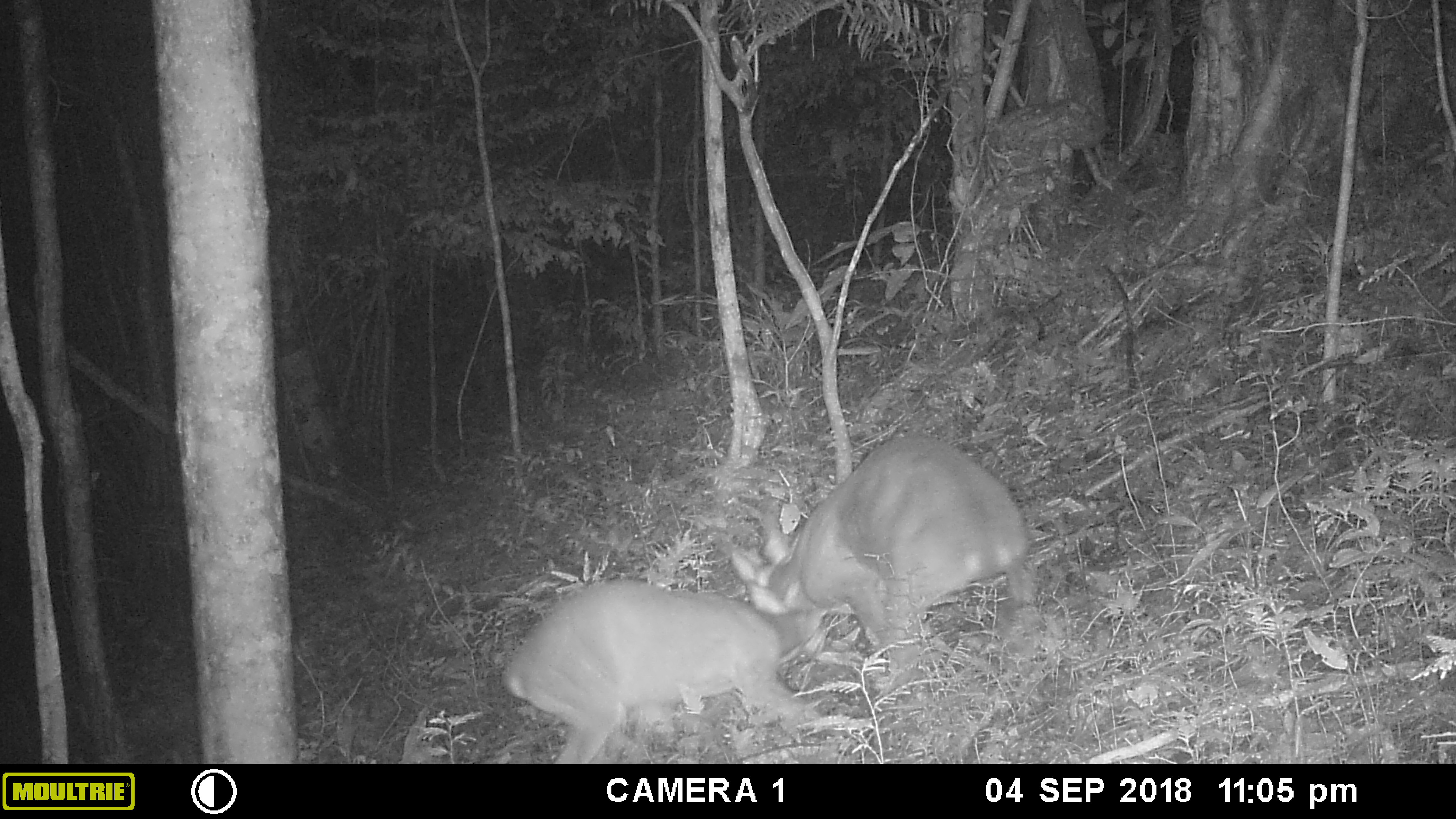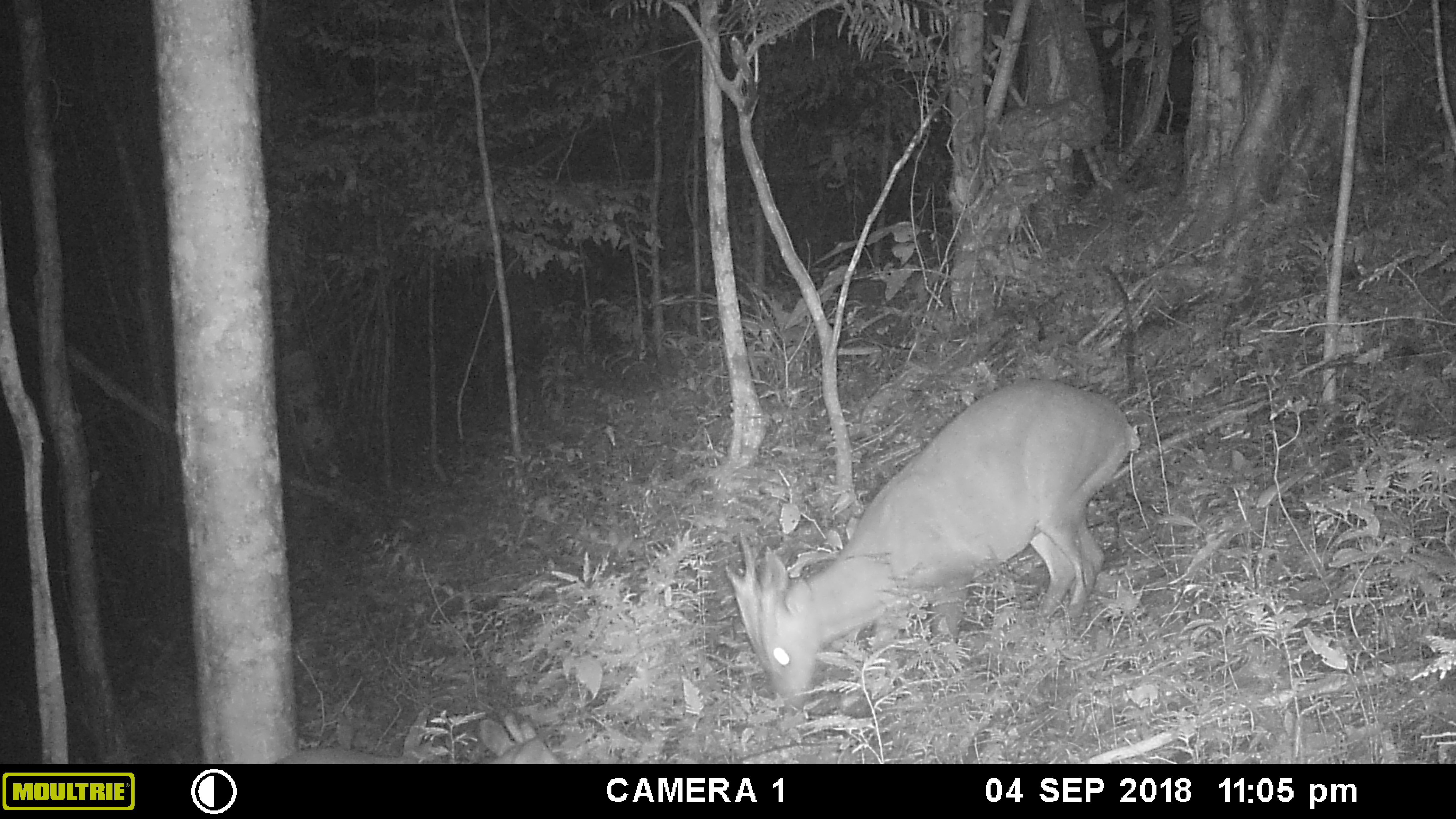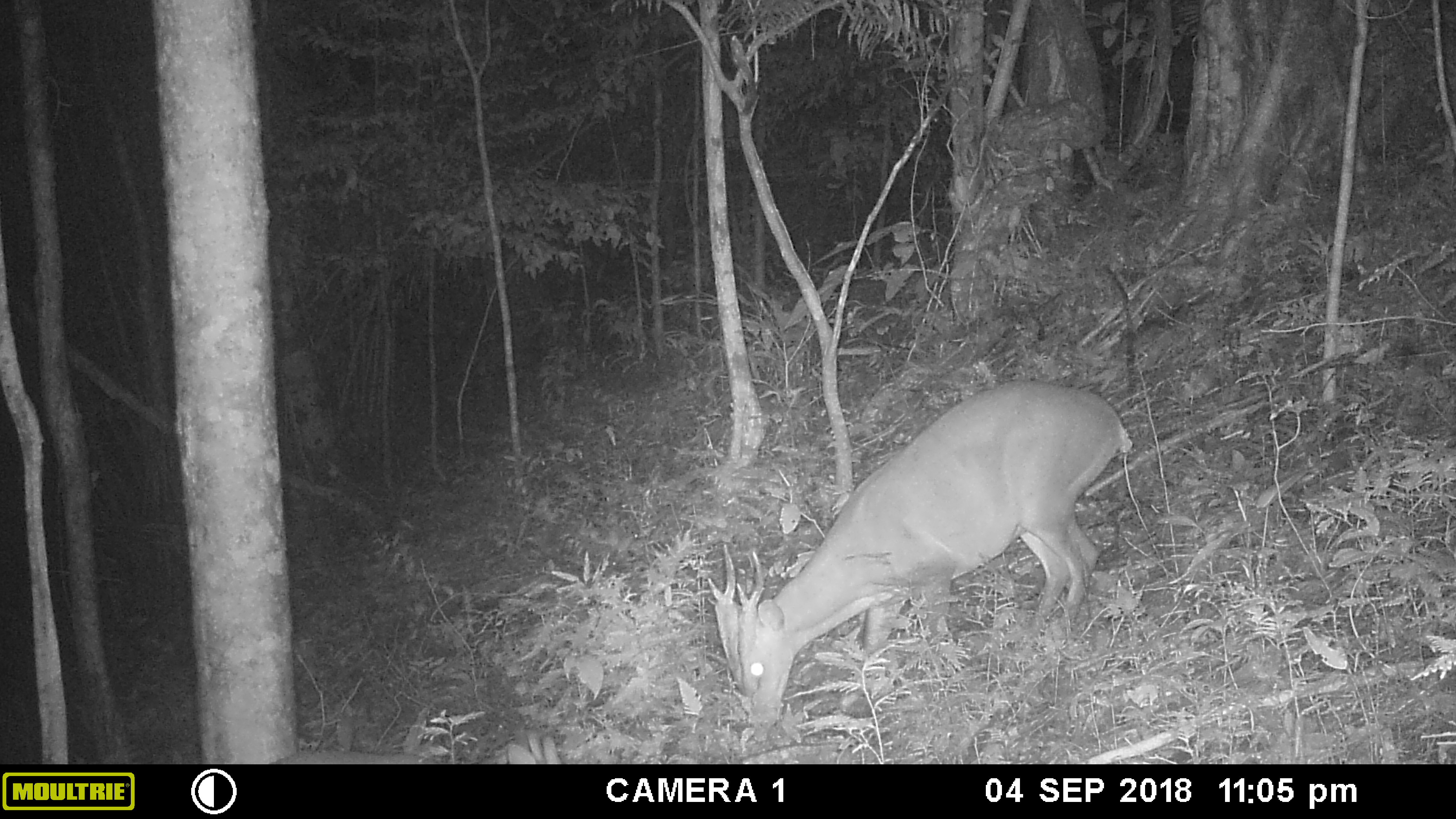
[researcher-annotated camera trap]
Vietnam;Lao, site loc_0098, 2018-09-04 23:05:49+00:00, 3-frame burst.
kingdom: Animalia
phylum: Chordata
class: Mammalia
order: Artiodactyla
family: Cervidae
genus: Muntiacus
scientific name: Muntiacus vuquangensis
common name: large-antlered muntjac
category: large antlered muntjac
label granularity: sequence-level